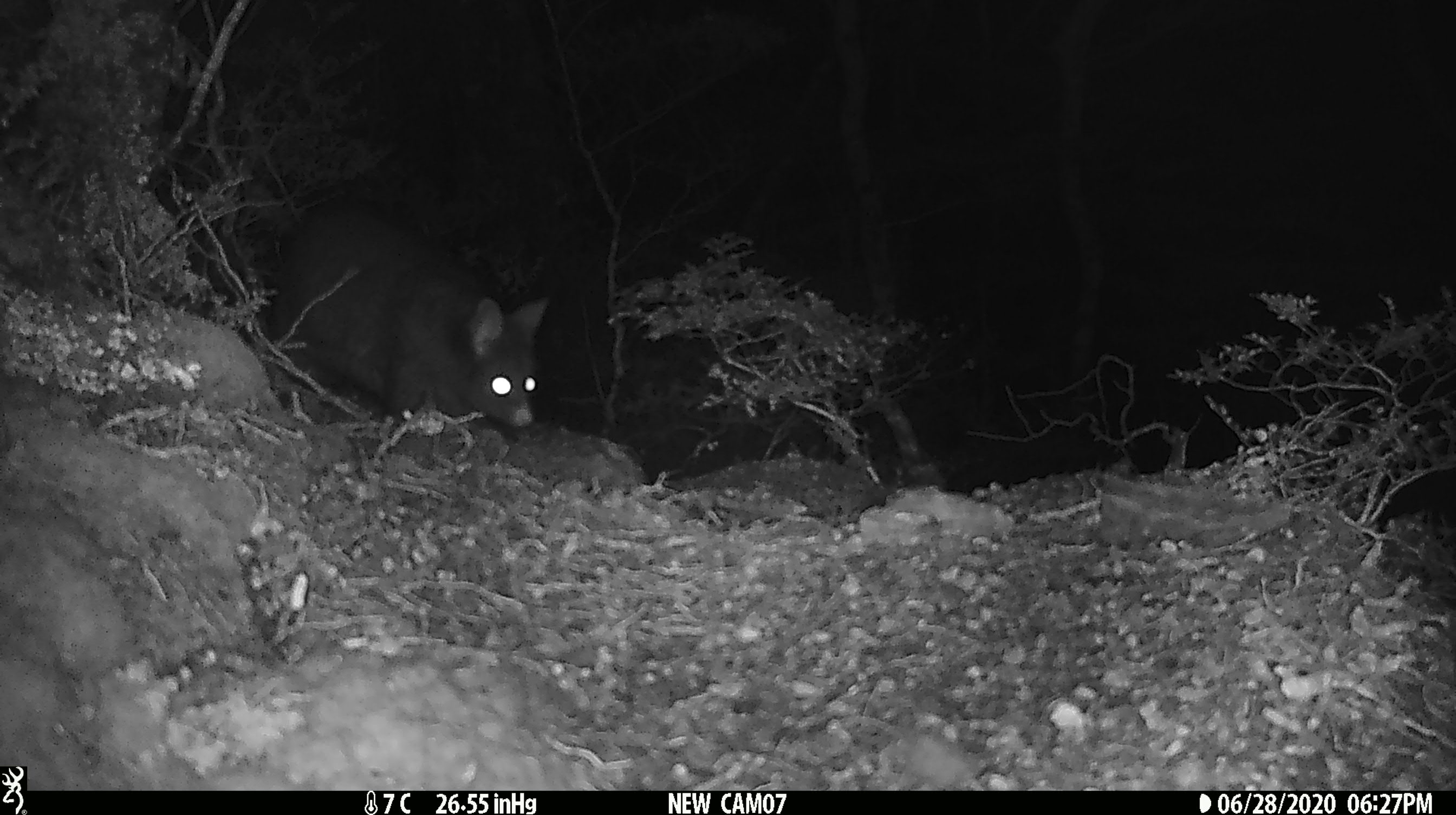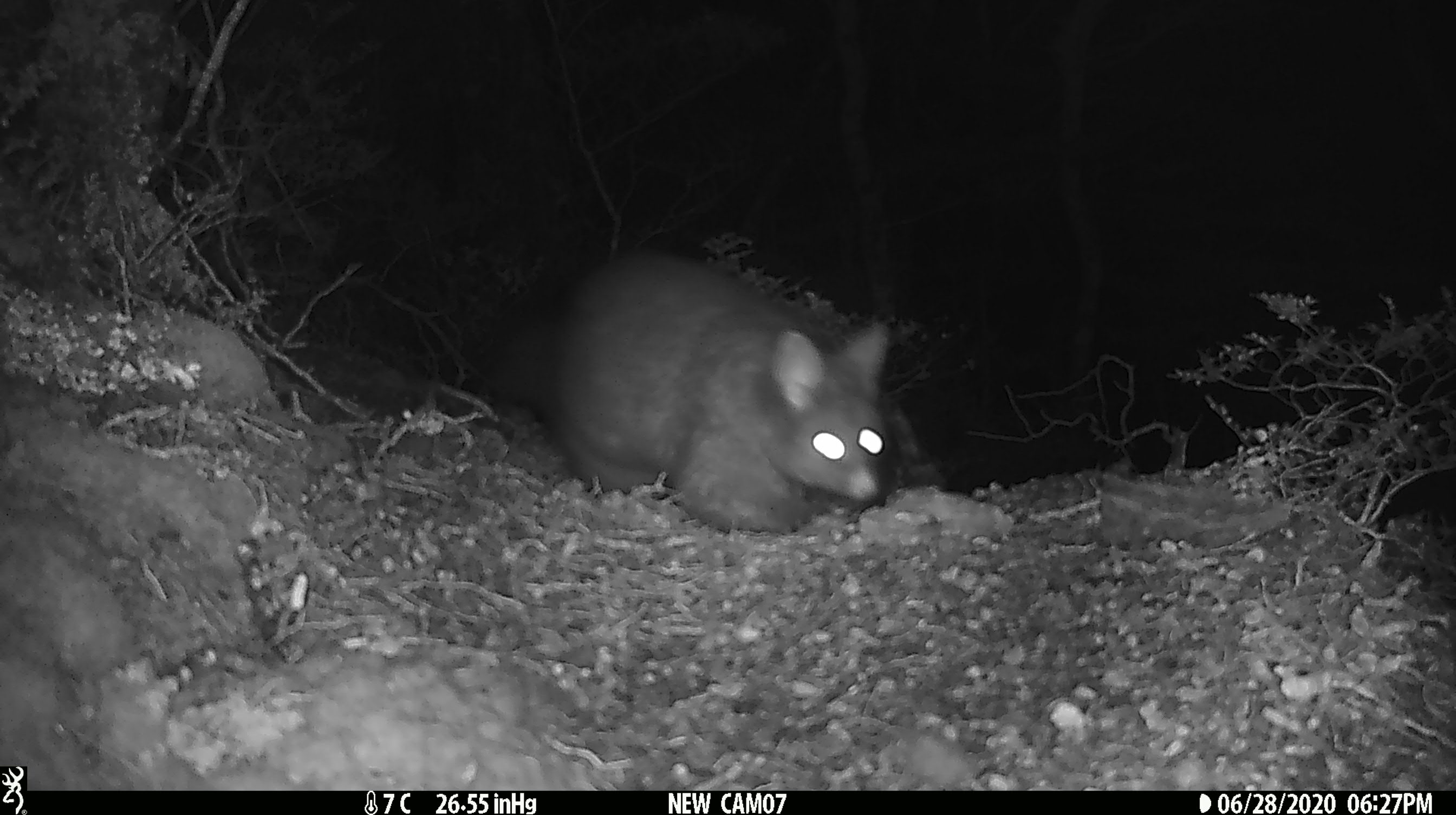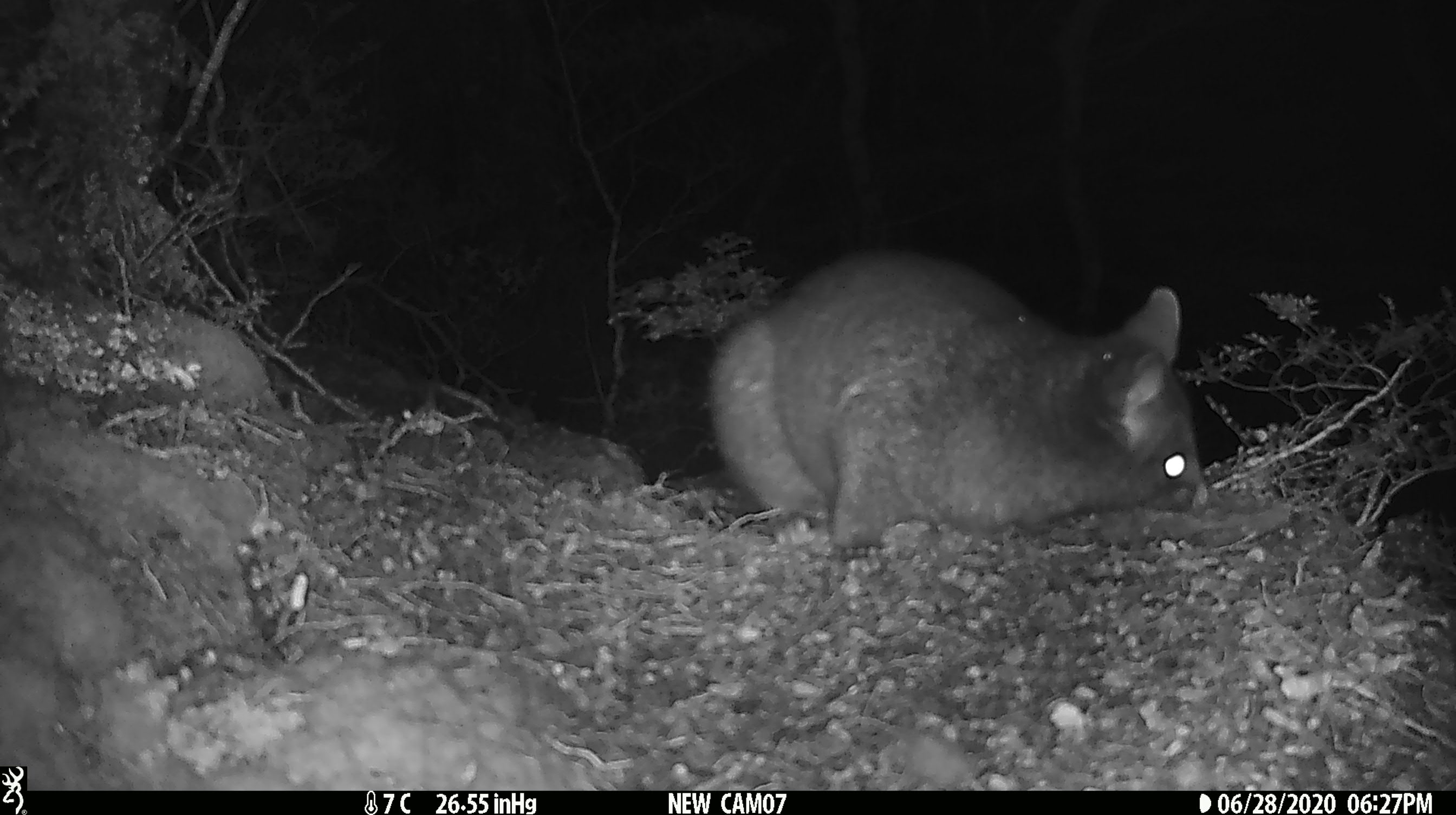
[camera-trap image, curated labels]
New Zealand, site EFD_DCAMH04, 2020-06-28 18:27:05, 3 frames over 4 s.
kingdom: Animalia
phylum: Chordata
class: Mammalia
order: Diprotodontia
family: Phalangeridae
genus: Trichosurus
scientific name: Trichosurus vulpecula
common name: common brushtail possum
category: possum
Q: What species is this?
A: Possum (common brushtail possum) (Trichosurus vulpecula).